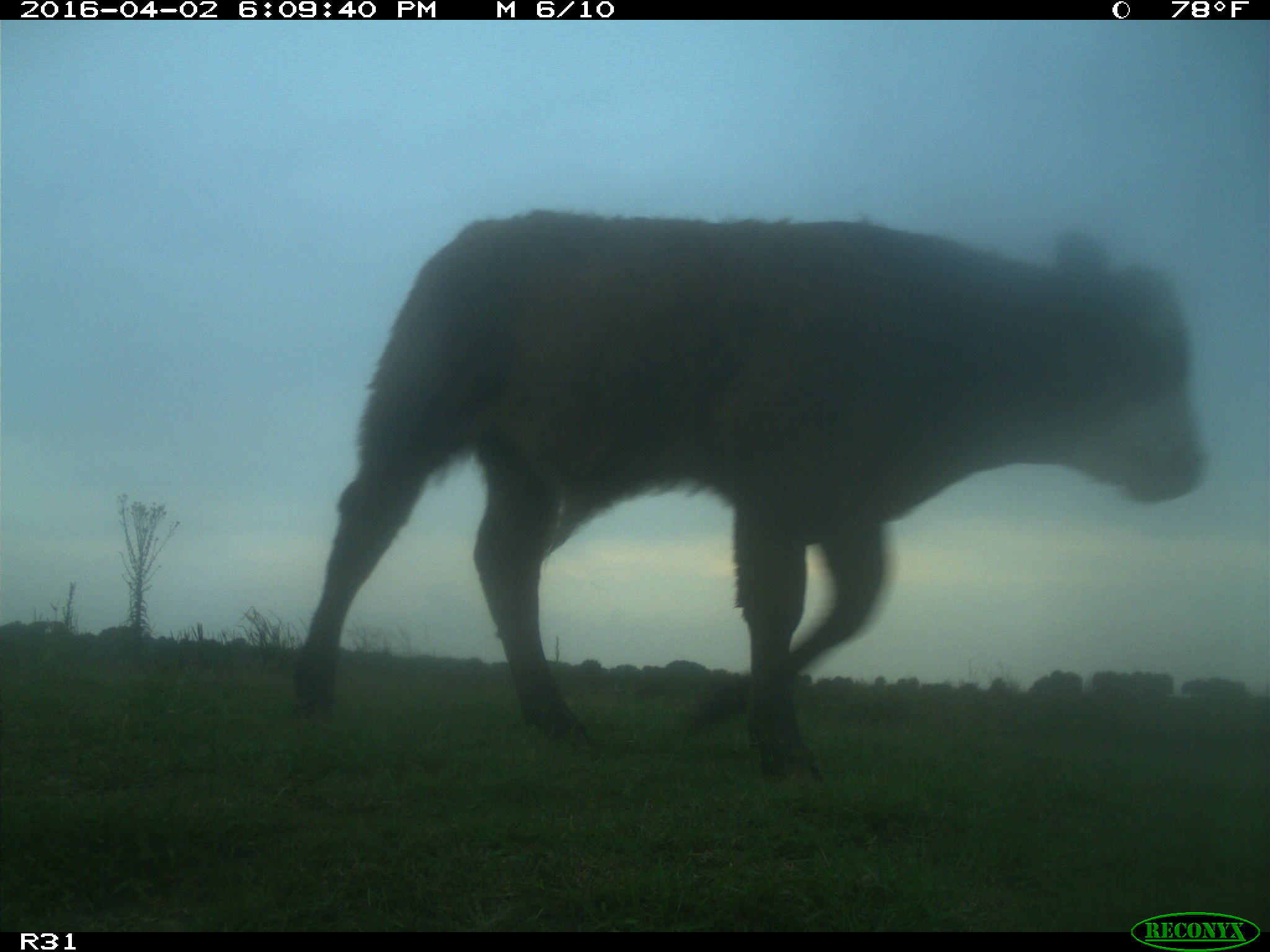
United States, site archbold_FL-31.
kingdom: Animalia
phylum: Chordata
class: Mammalia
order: Artiodactyla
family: Bovidae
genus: Bos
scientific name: Bos taurus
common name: domestic cow